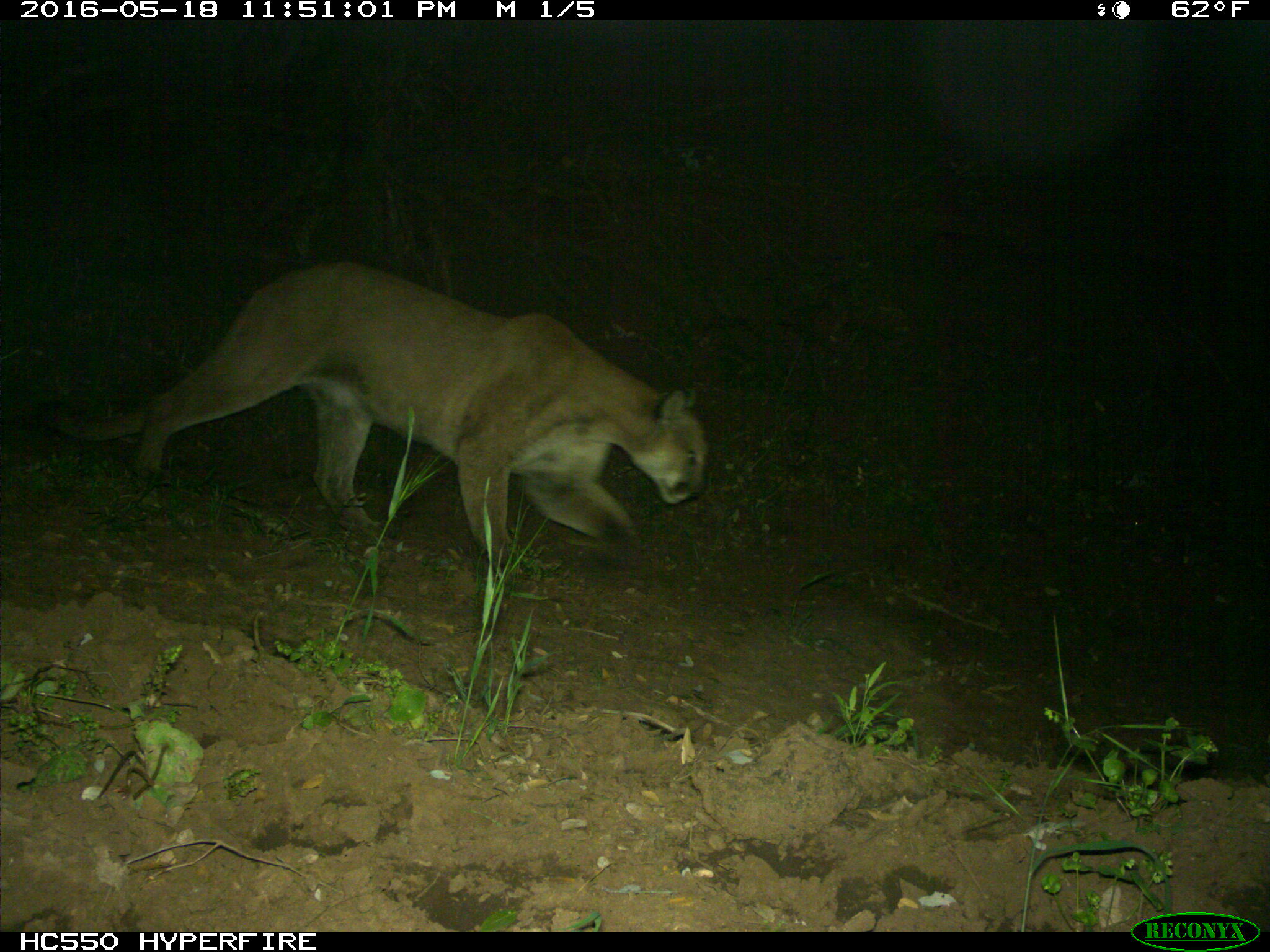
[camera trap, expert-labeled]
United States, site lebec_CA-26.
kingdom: Animalia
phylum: Chordata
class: Mammalia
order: Carnivora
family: Felidae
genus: Puma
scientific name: Puma concolor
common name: mountain lion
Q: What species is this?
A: Puma concolor (mountain lion).